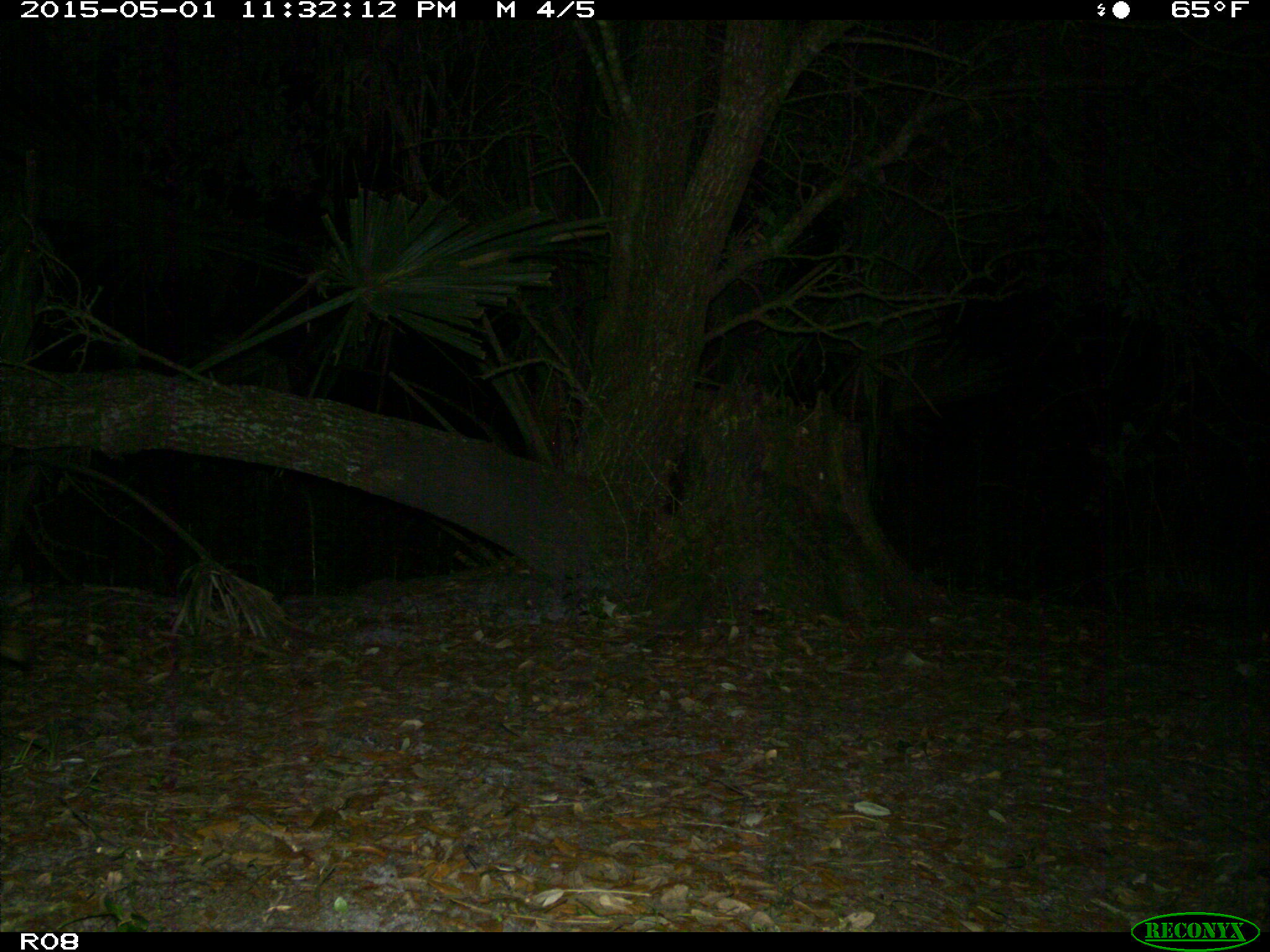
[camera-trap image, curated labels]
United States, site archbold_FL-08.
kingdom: Animalia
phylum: Chordata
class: Mammalia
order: Carnivora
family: Procyonidae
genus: Procyon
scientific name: Procyon lotor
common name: common raccoon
Procyon lotor (common raccoon).